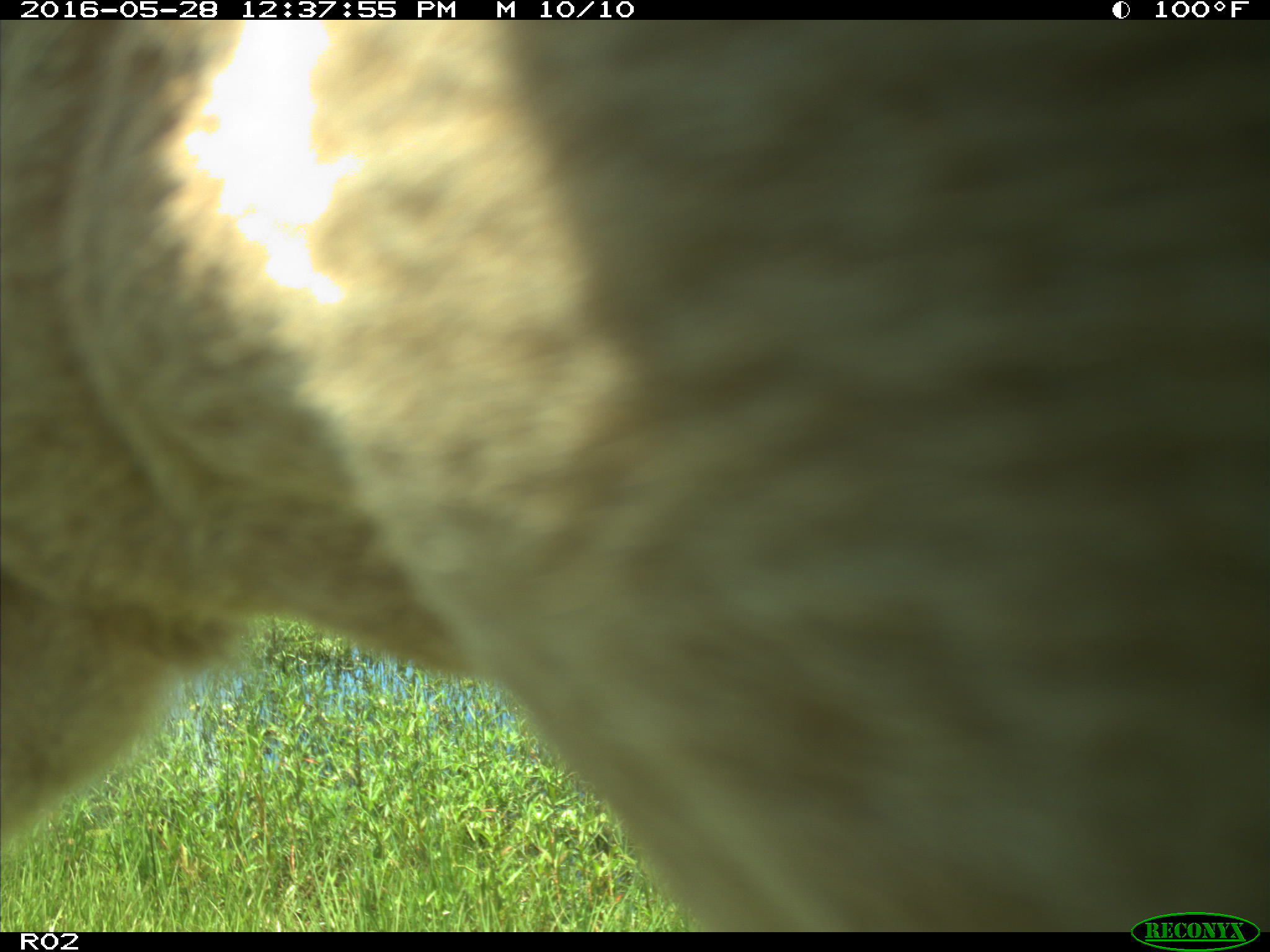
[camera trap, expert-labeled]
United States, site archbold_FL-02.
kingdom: Animalia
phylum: Chordata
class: Mammalia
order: Artiodactyla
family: Bovidae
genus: Bos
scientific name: Bos taurus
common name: domestic cow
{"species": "Bos taurus (domestic cow)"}